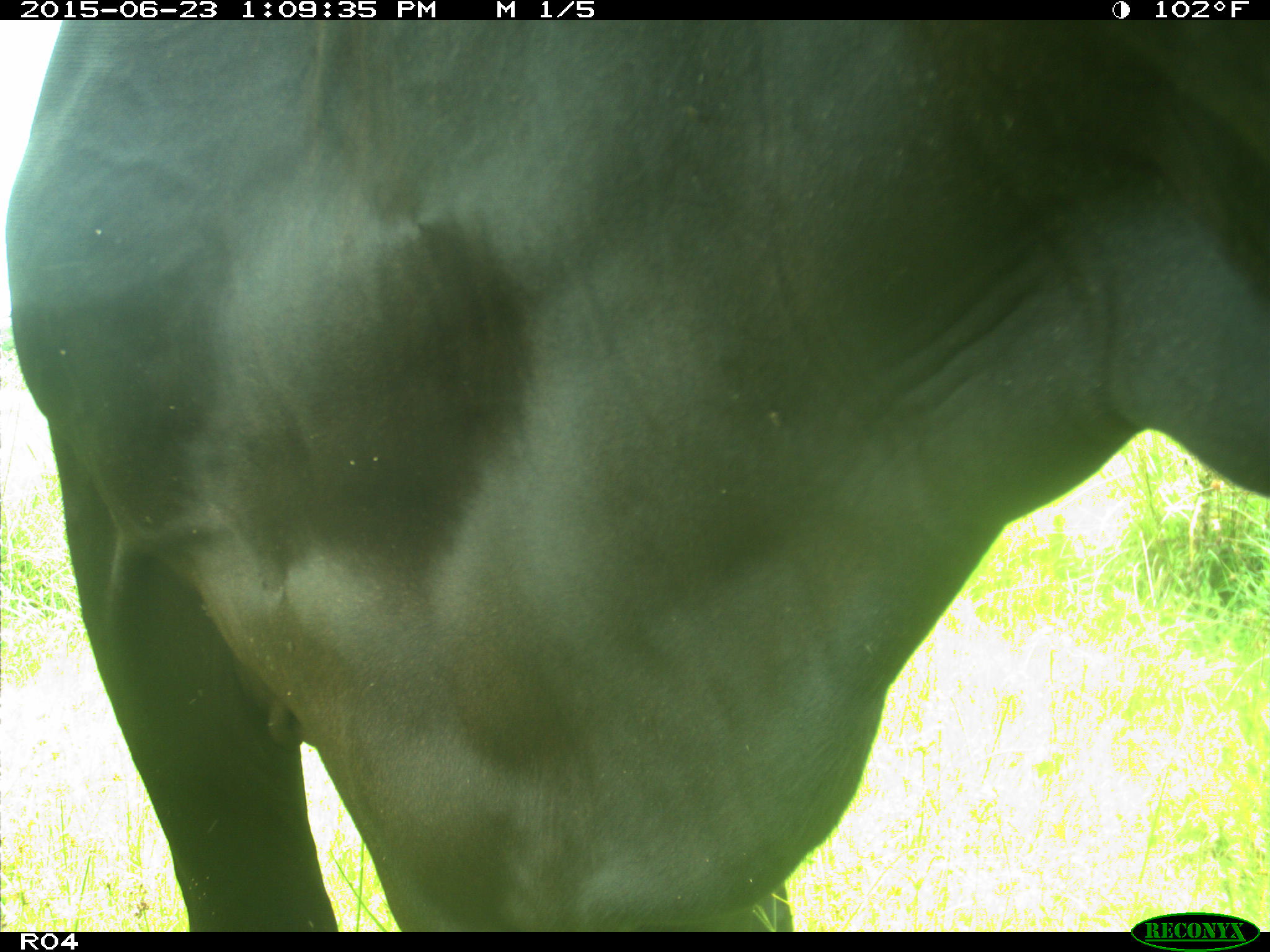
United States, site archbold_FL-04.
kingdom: Animalia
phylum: Chordata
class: Mammalia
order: Artiodactyla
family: Bovidae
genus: Bos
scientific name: Bos taurus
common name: domestic cow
Bos taurus (domestic cow).